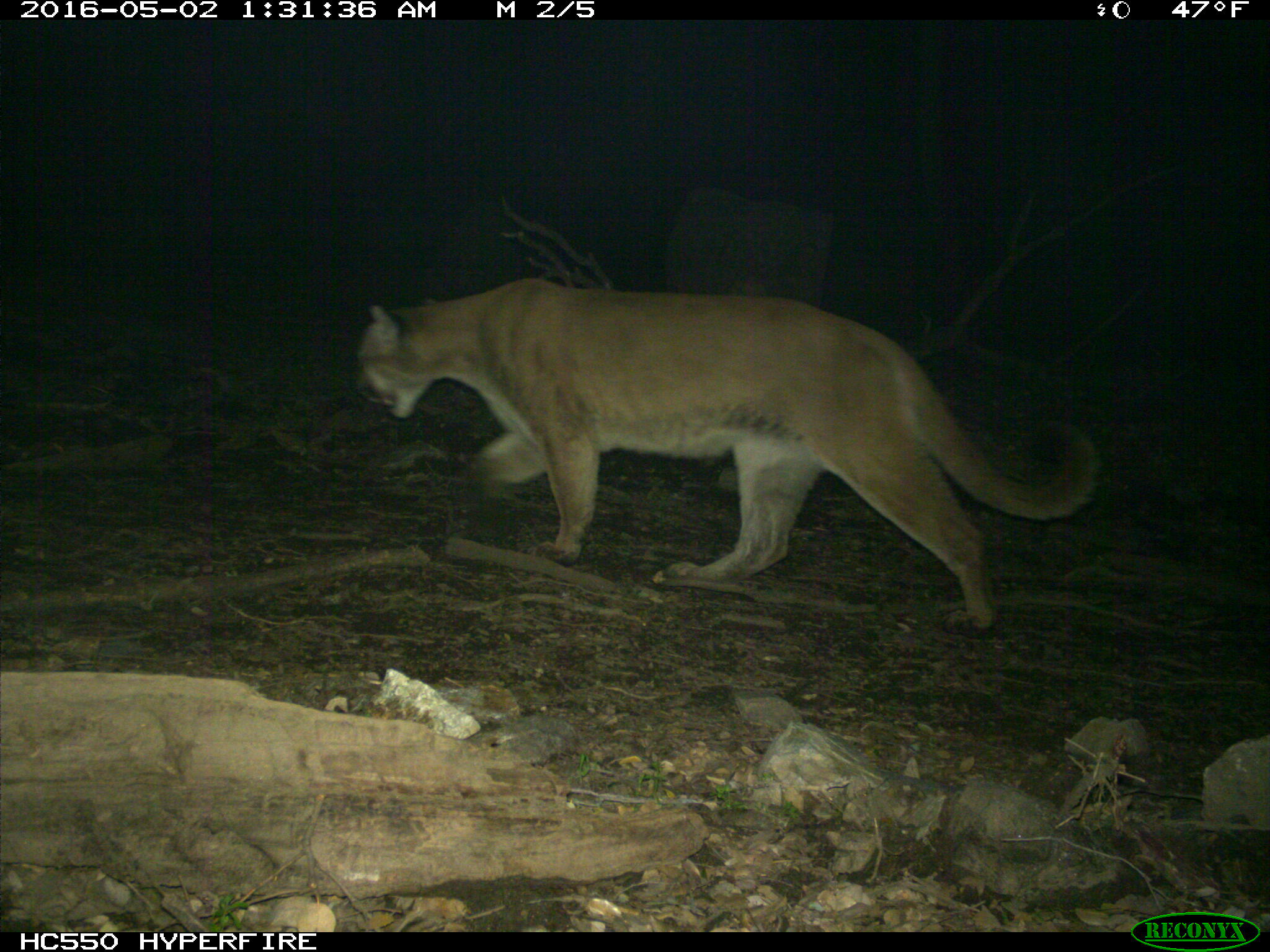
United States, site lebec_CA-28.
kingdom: Animalia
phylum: Chordata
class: Mammalia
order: Carnivora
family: Felidae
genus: Puma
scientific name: Puma concolor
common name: mountain lion